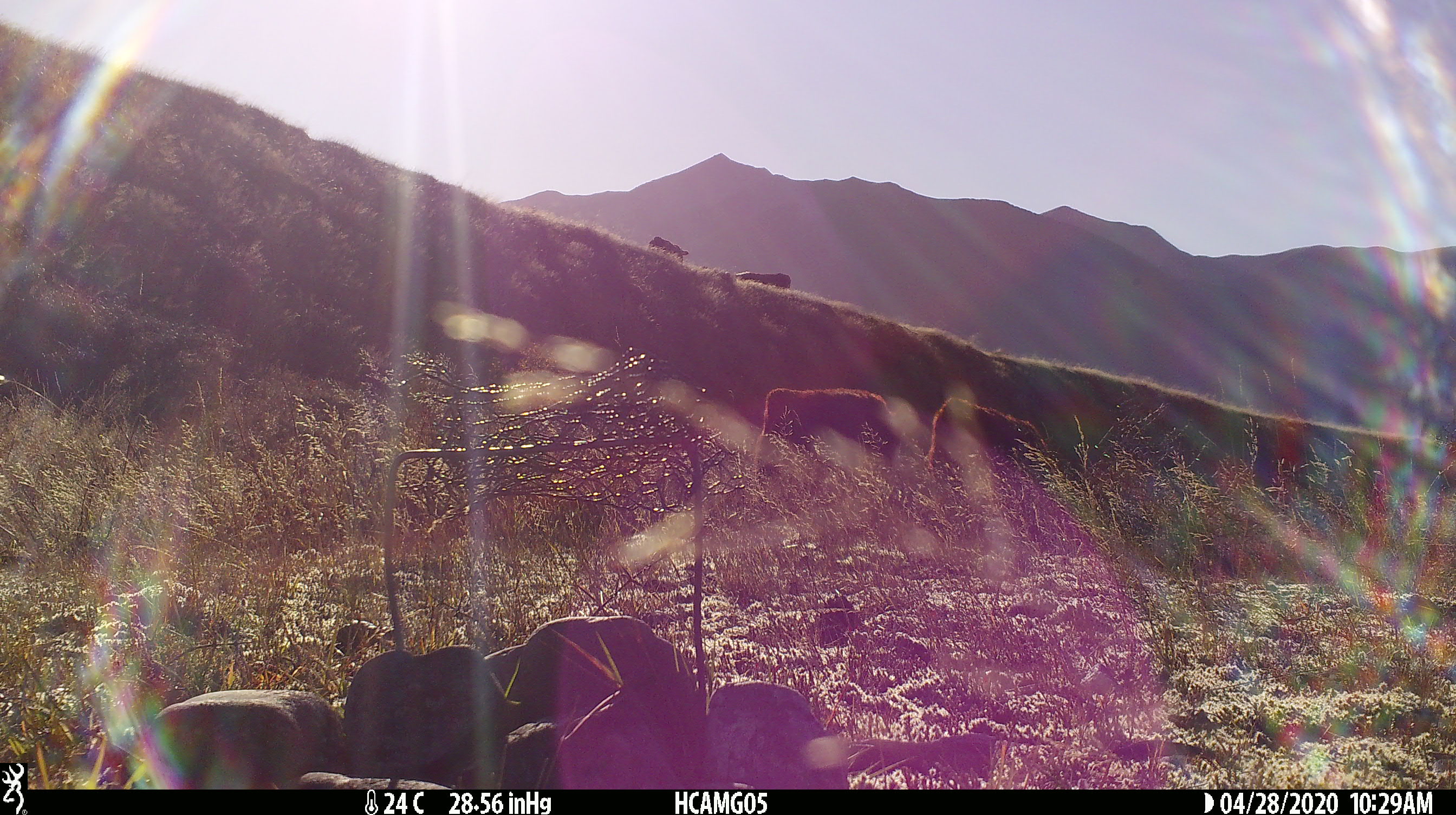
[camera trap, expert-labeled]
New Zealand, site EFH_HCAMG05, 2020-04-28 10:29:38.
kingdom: Animalia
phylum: Chordata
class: Mammalia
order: Artiodactyla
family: Bovidae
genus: Bos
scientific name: Bos taurus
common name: domestic cow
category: cow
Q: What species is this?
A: Cow (domestic cow) (Bos taurus).